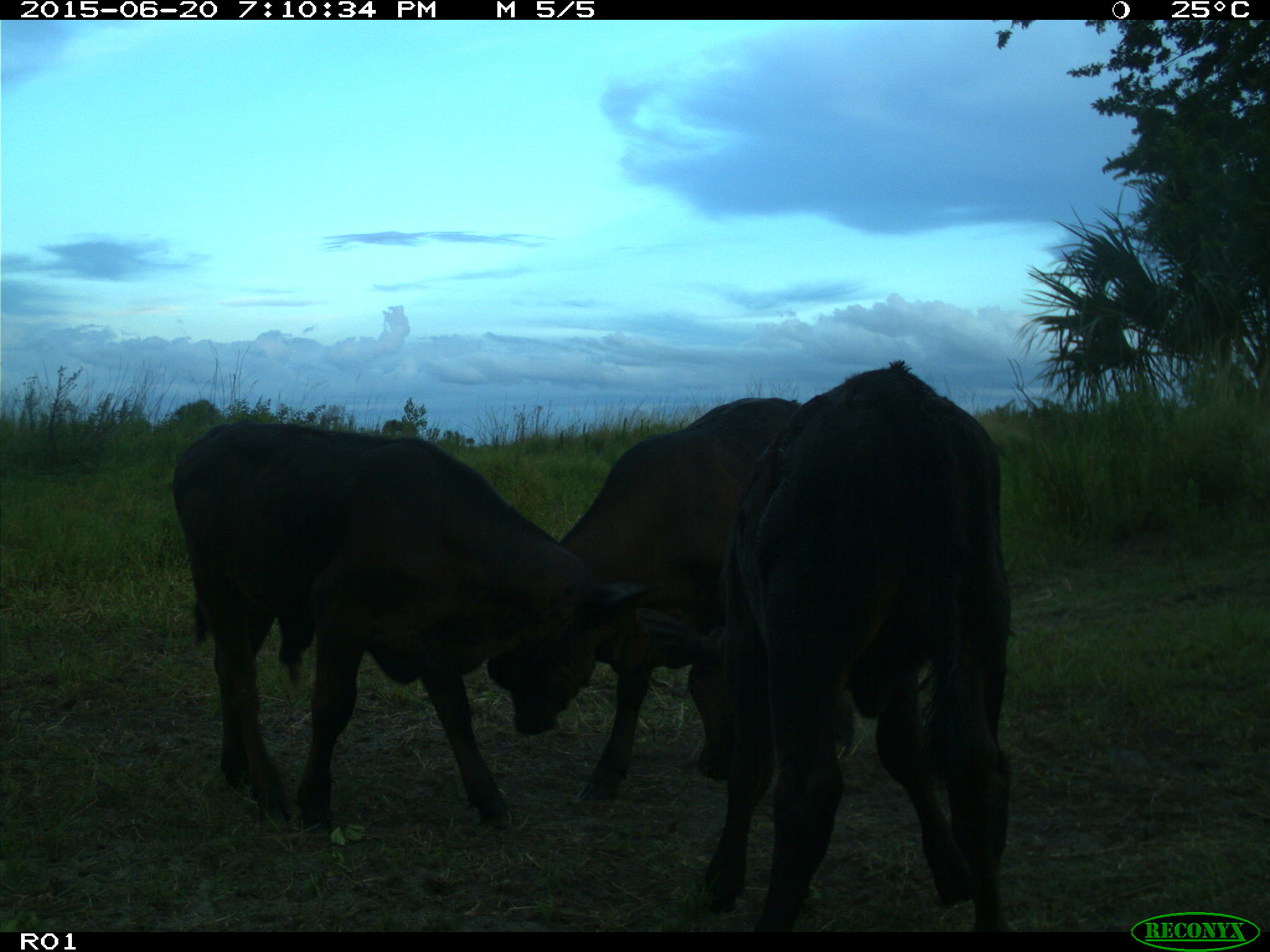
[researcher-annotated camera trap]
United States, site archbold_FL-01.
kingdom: Animalia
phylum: Chordata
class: Mammalia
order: Artiodactyla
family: Bovidae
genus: Bos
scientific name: Bos taurus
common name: domestic cow